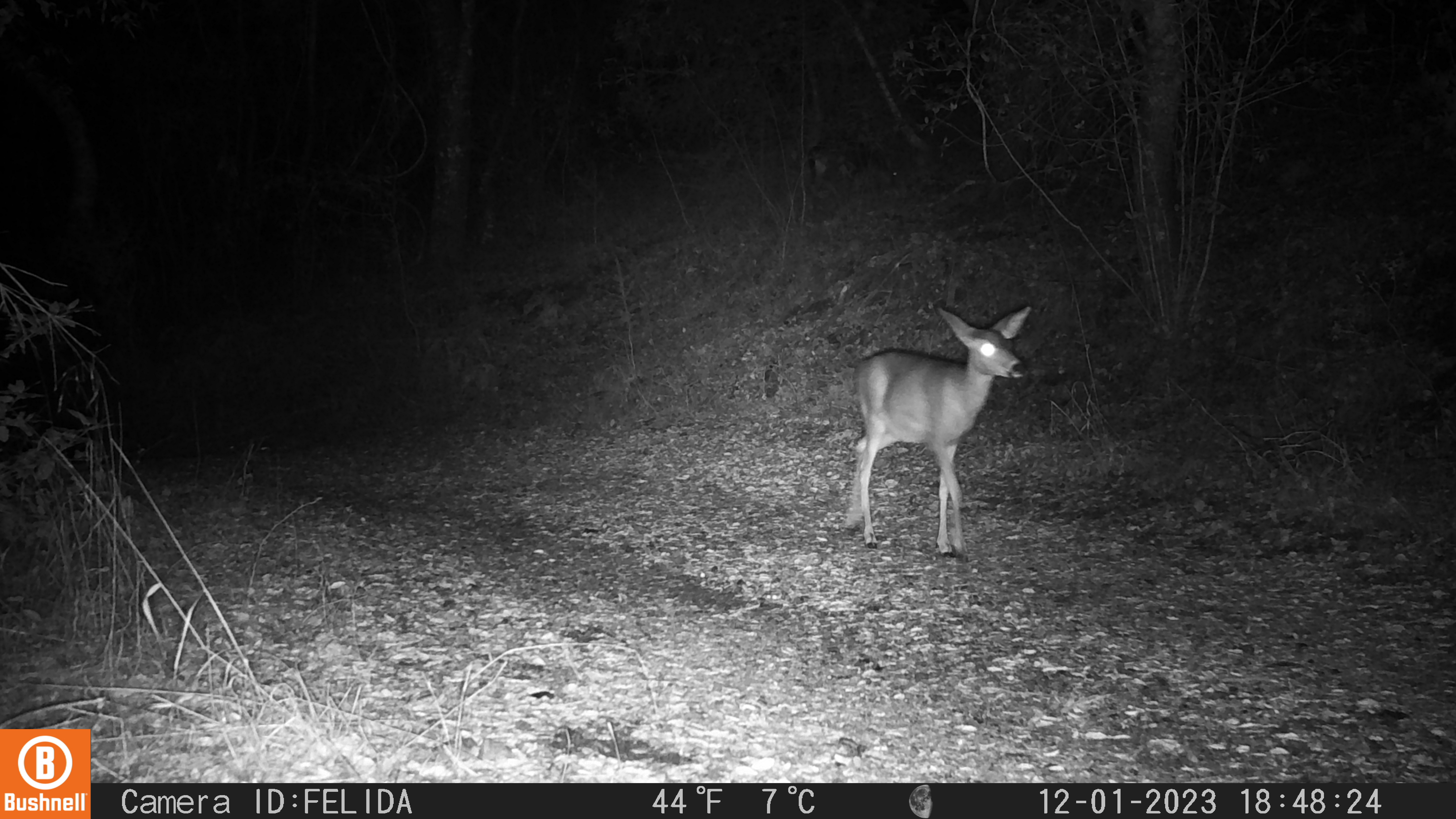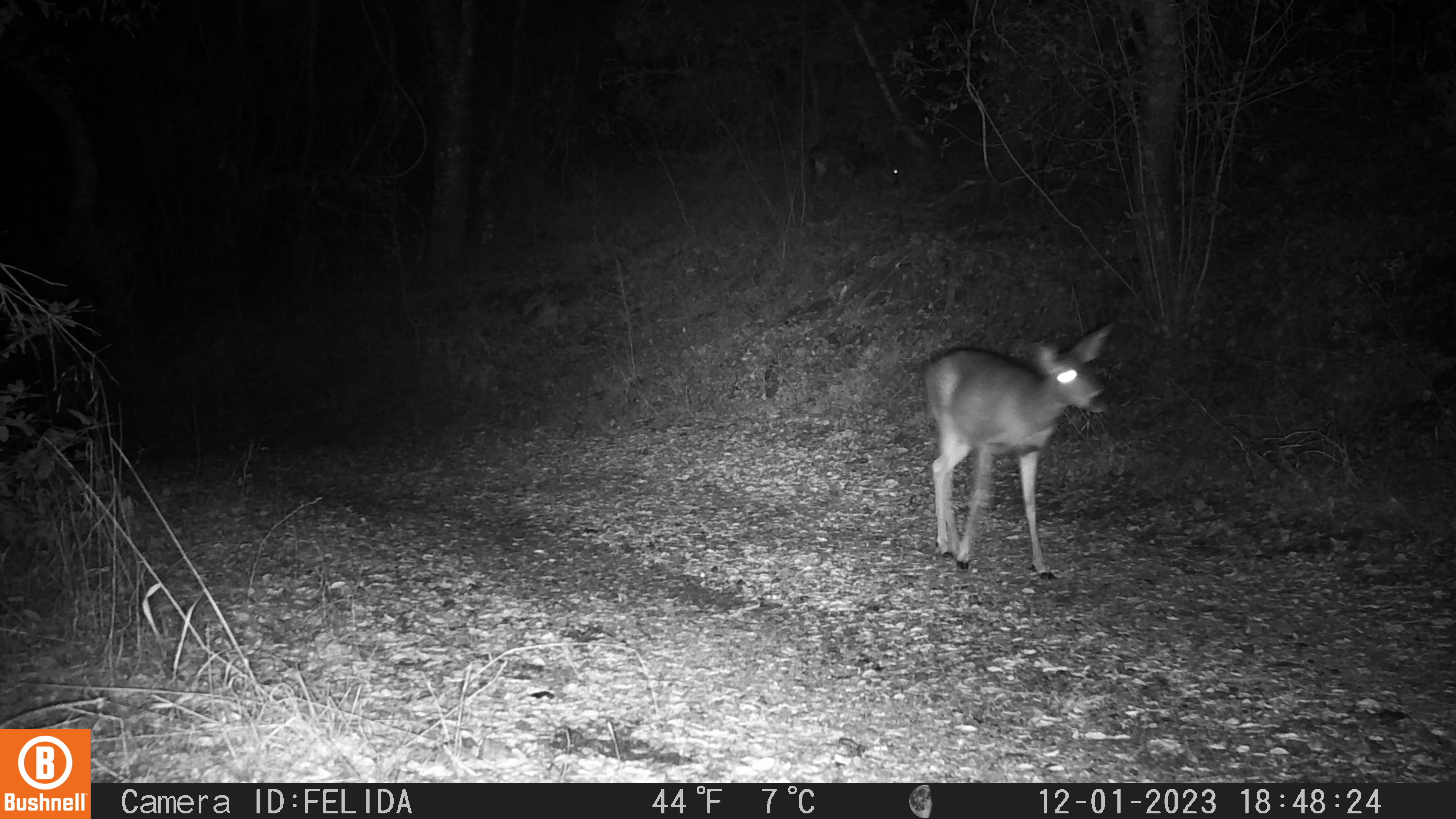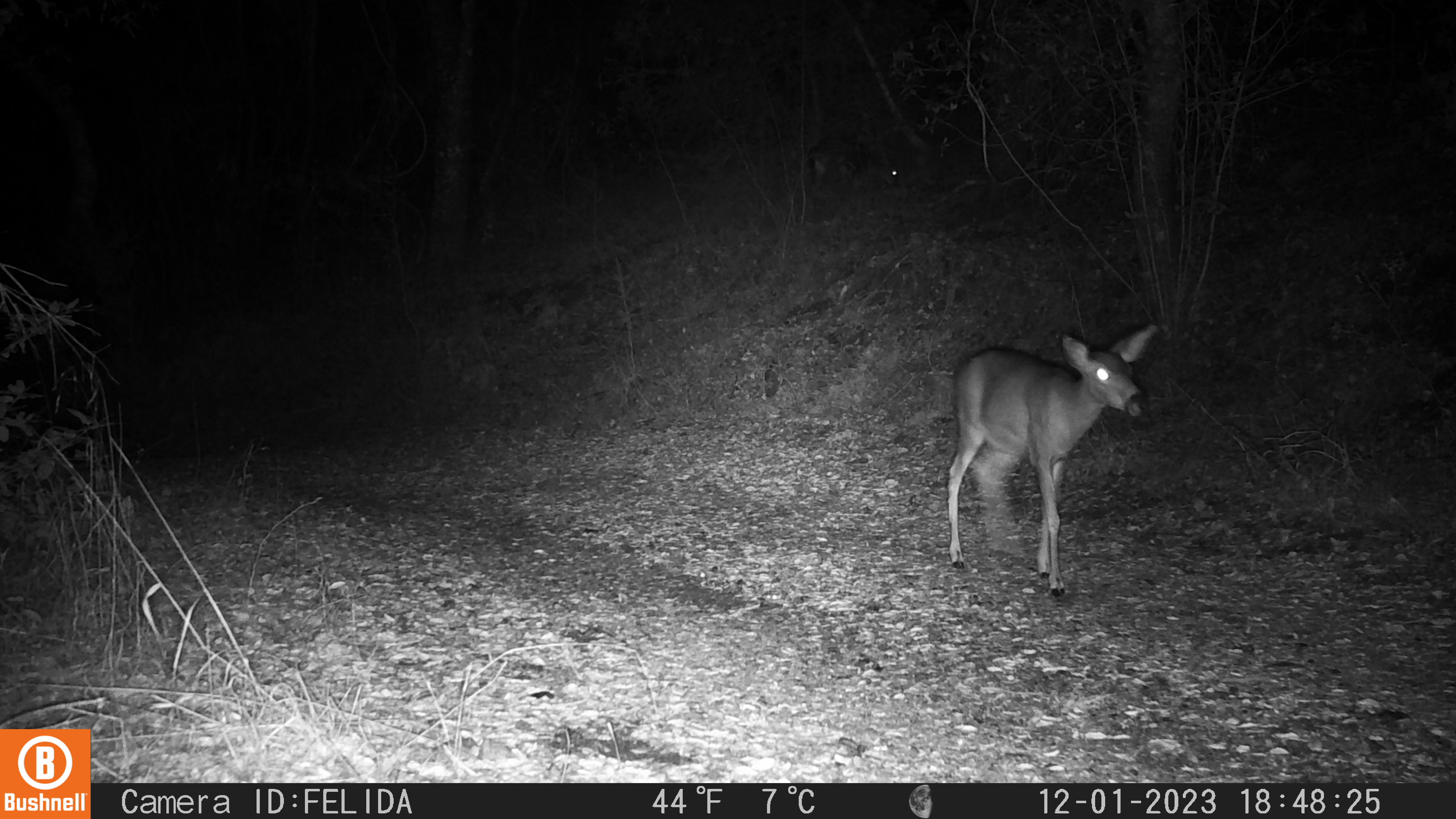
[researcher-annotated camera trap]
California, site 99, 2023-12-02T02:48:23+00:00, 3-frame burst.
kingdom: Animalia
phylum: Chordata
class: Mammalia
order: Artiodactyla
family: Cervidae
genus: Odocoileus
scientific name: Odocoileus hemionus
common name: mule deer